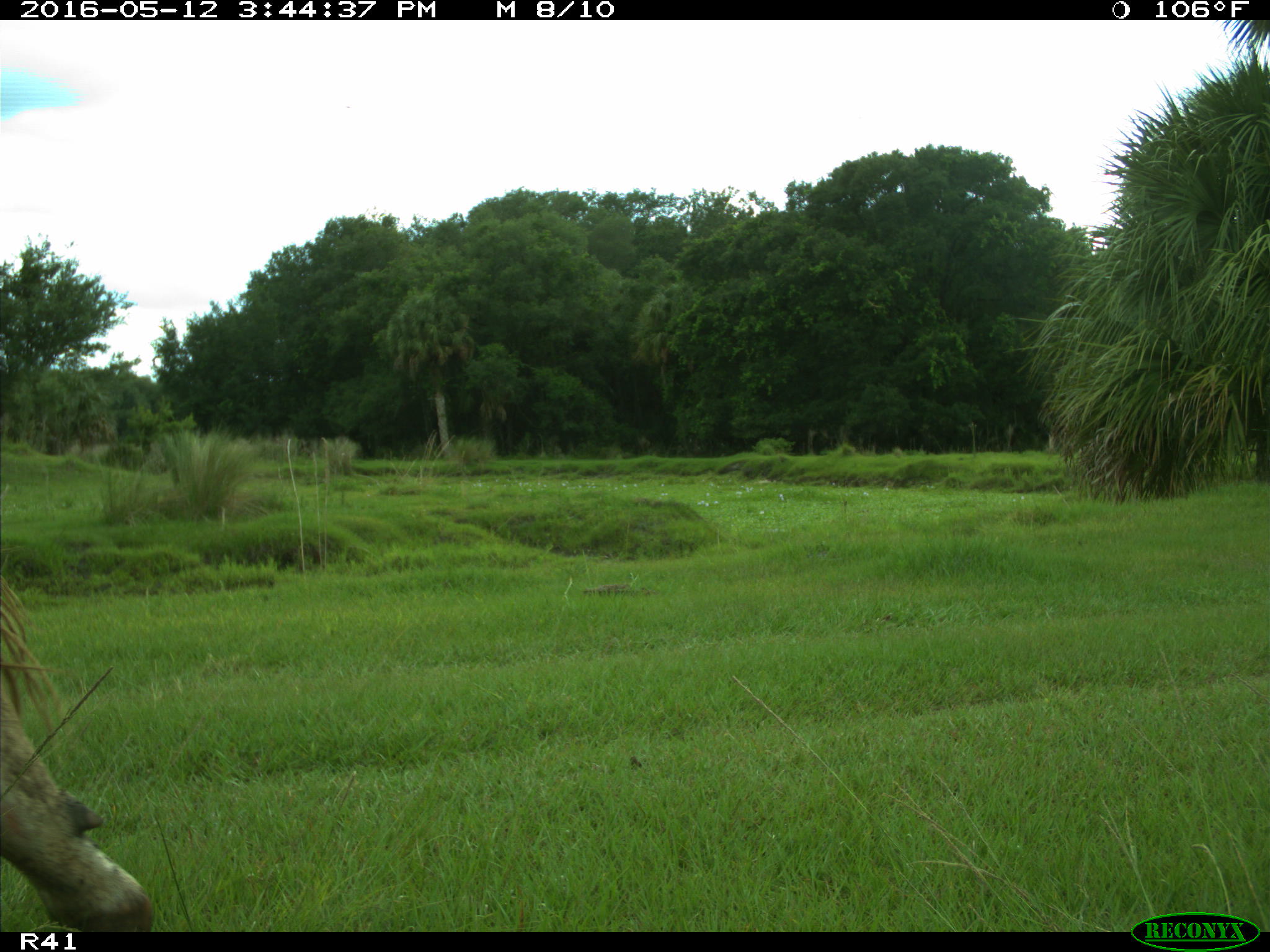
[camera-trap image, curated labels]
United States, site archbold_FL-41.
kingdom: Animalia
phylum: Chordata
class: Mammalia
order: Artiodactyla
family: Bovidae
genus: Bos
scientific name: Bos taurus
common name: domestic cow